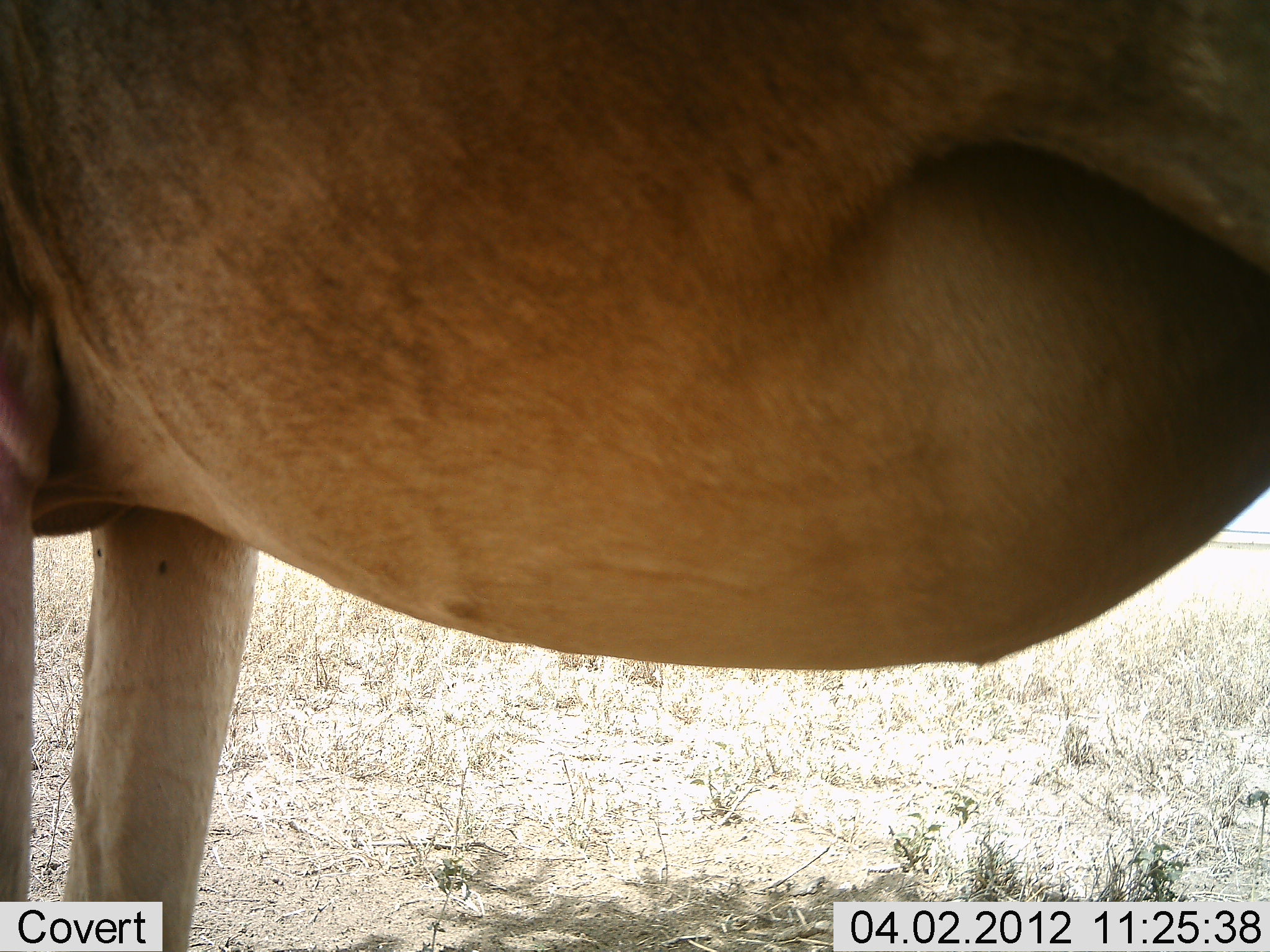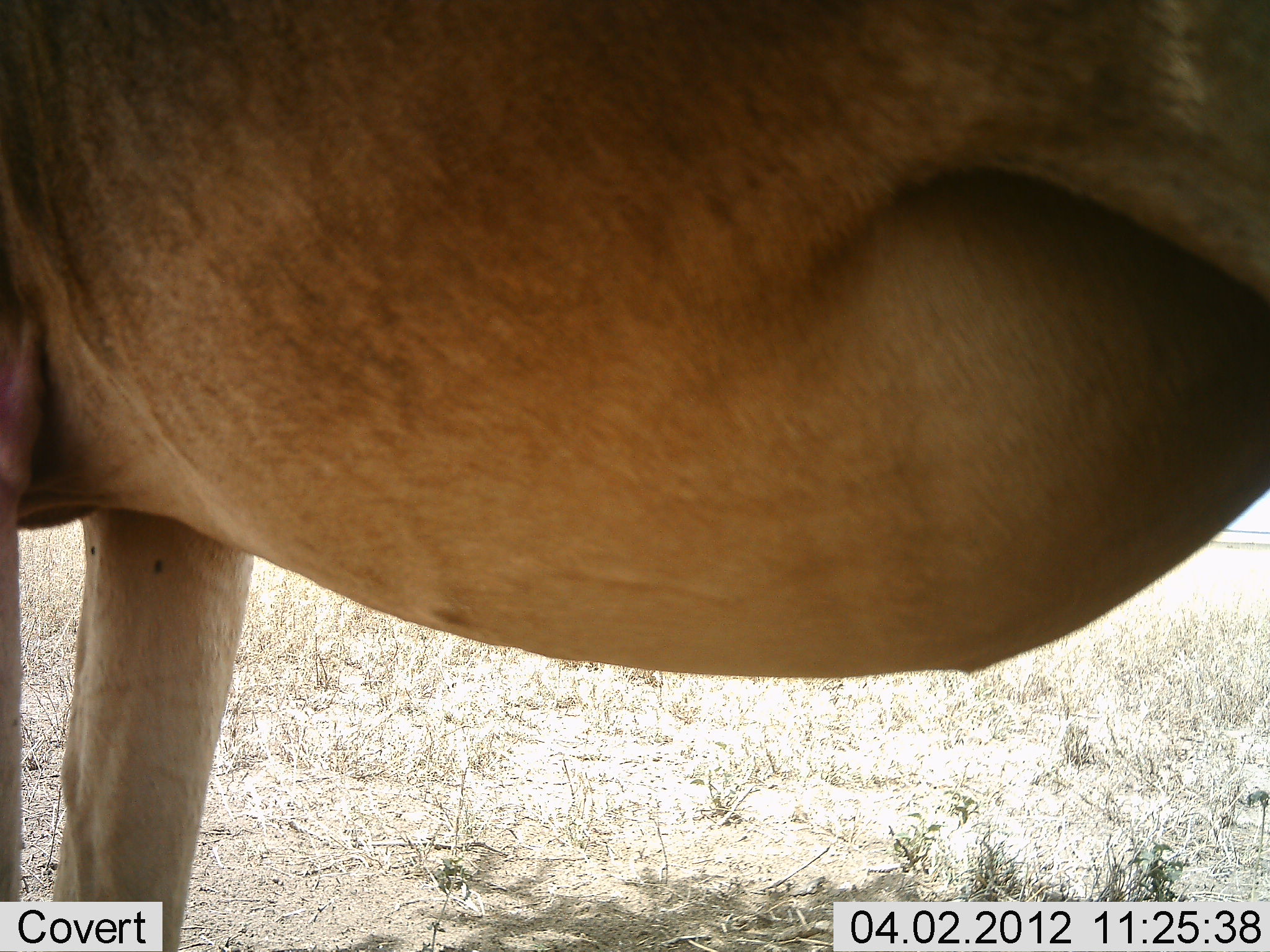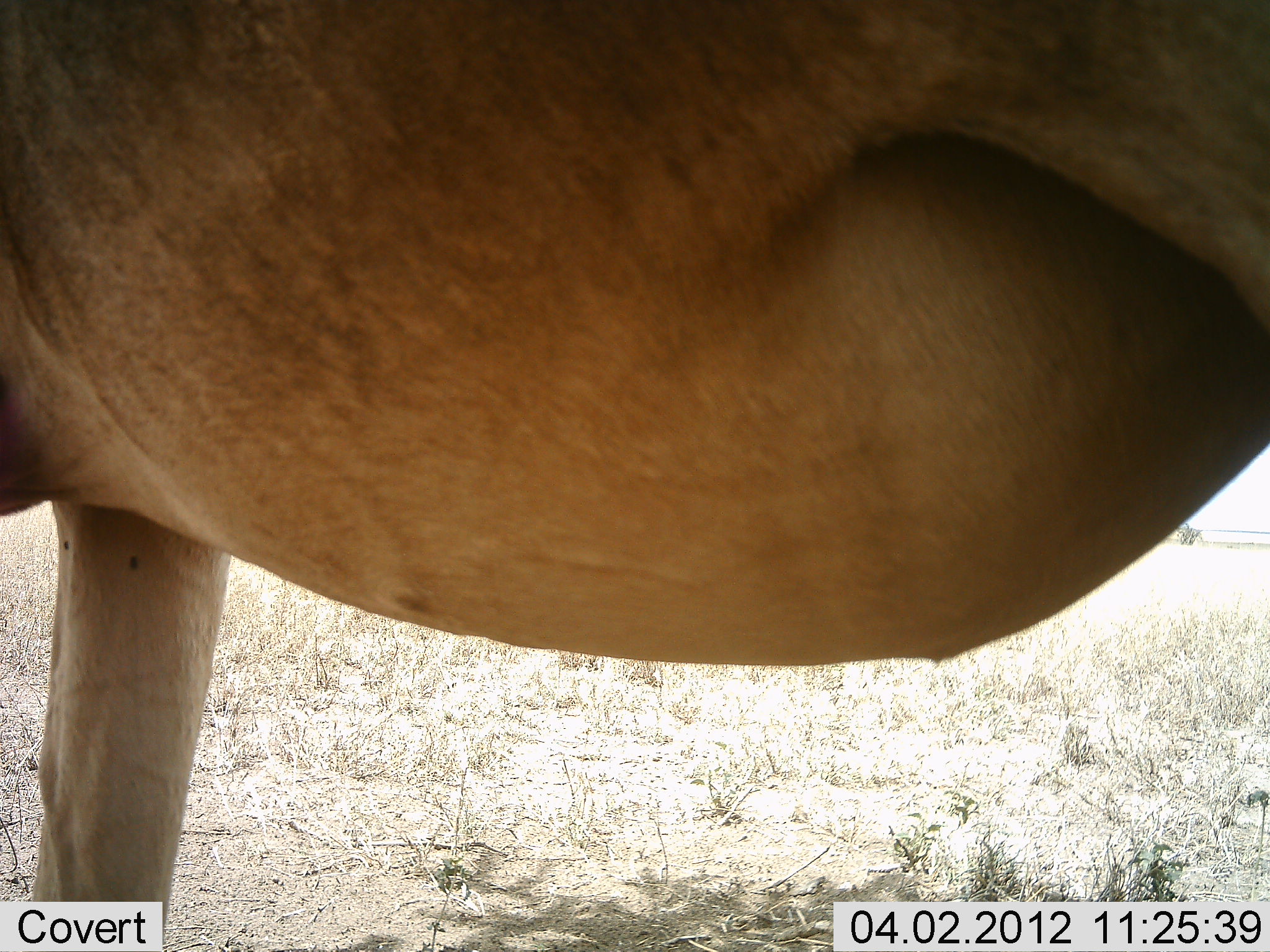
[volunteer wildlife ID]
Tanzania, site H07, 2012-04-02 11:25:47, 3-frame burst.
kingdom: Animalia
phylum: Chordata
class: Mammalia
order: Artiodactyla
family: Bovidae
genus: Alcelaphus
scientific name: Alcelaphus buselaphus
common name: hartebeest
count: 1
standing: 100%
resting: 0%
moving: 0%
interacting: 0%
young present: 0%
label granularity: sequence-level